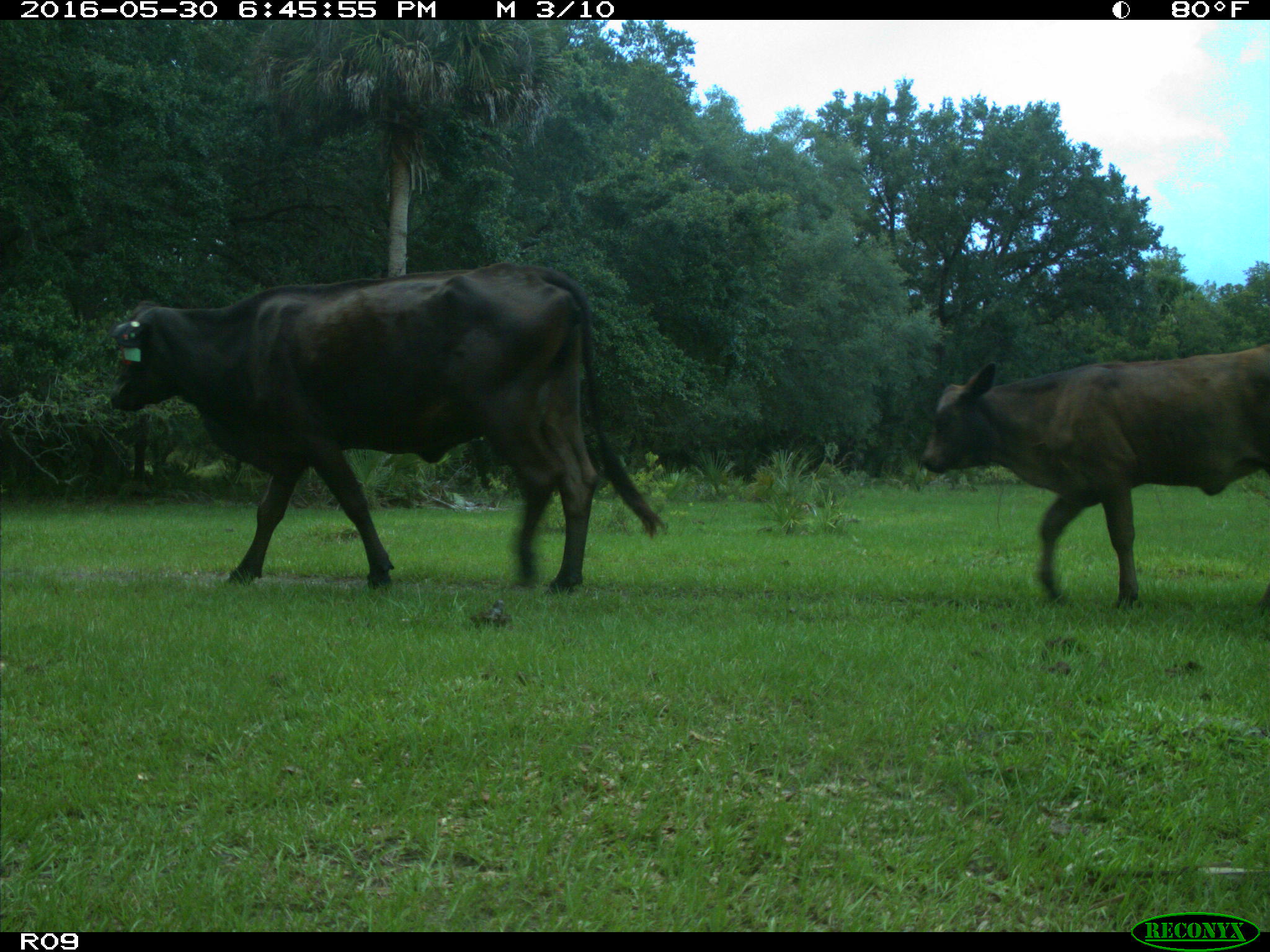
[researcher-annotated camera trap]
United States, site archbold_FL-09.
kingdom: Animalia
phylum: Chordata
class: Mammalia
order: Artiodactyla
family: Bovidae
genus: Bos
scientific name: Bos taurus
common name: domestic cow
Bos taurus (domestic cow).